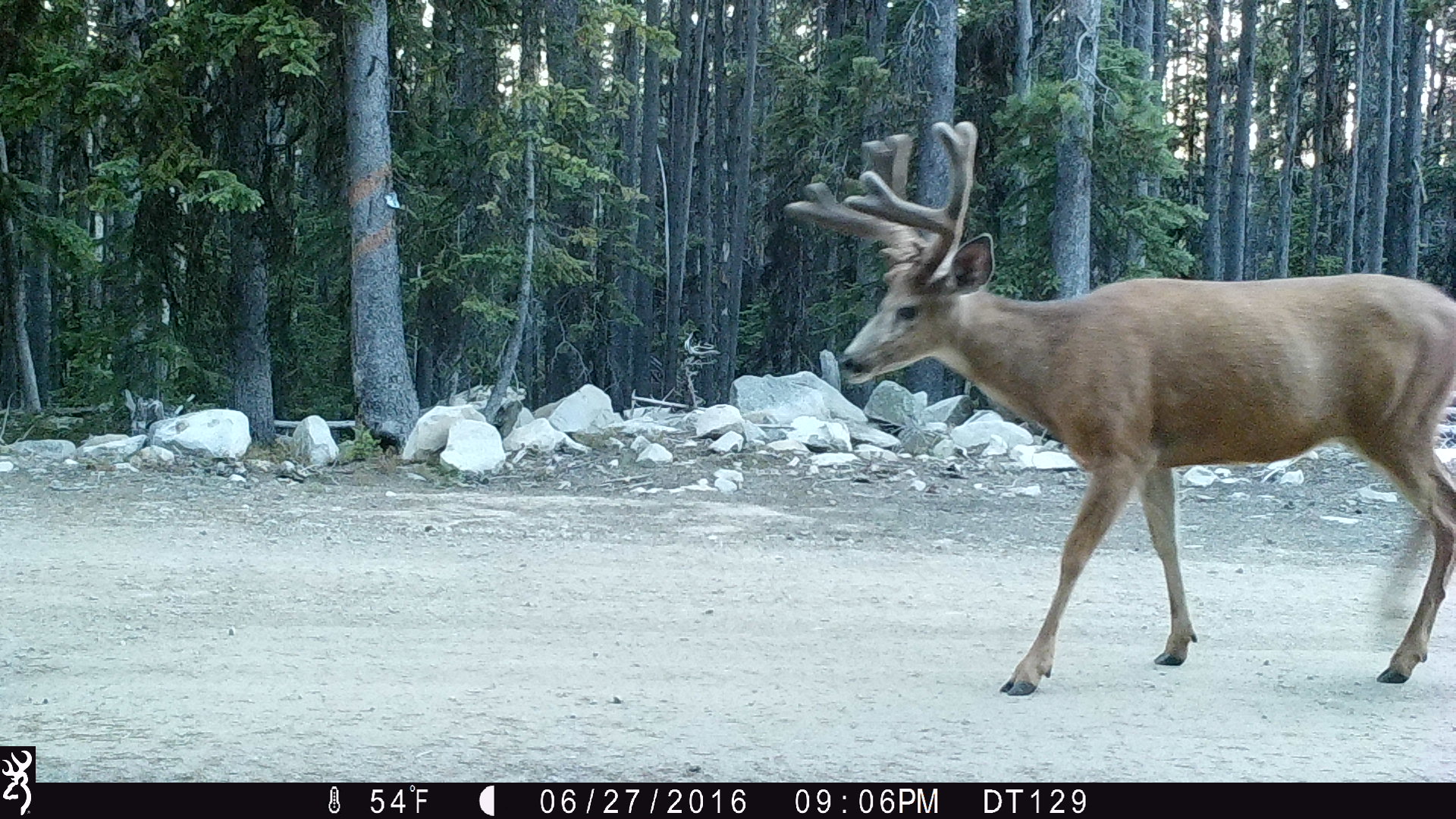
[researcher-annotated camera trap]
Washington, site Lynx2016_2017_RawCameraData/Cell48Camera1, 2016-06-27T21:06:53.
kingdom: Animalia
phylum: Chordata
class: Mammalia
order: Artiodactyla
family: Cervidae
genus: Odocoileus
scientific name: Odocoileus hemionus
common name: mule deer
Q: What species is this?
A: Odocoileus hemionus (mule deer).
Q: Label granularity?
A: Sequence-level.